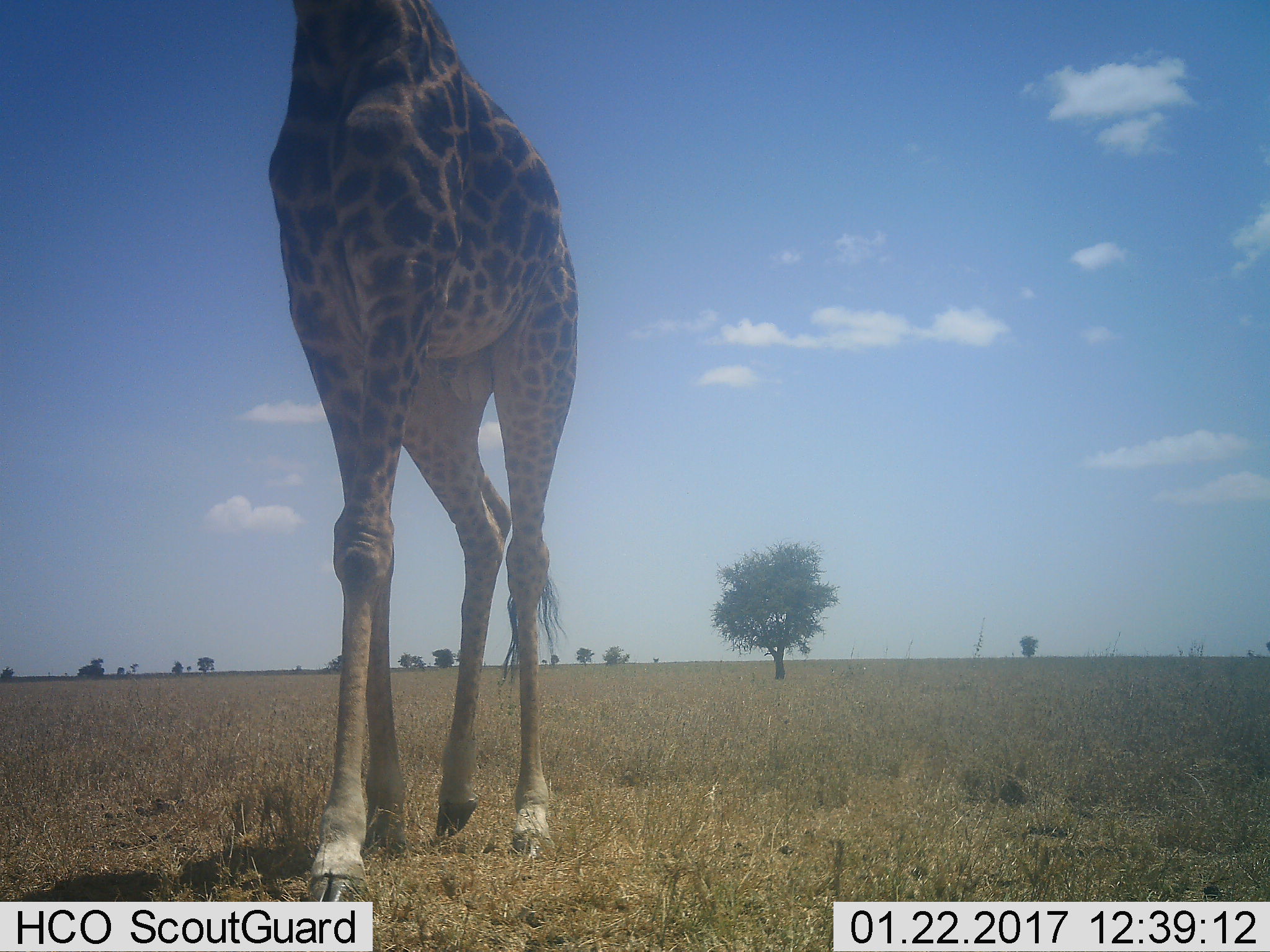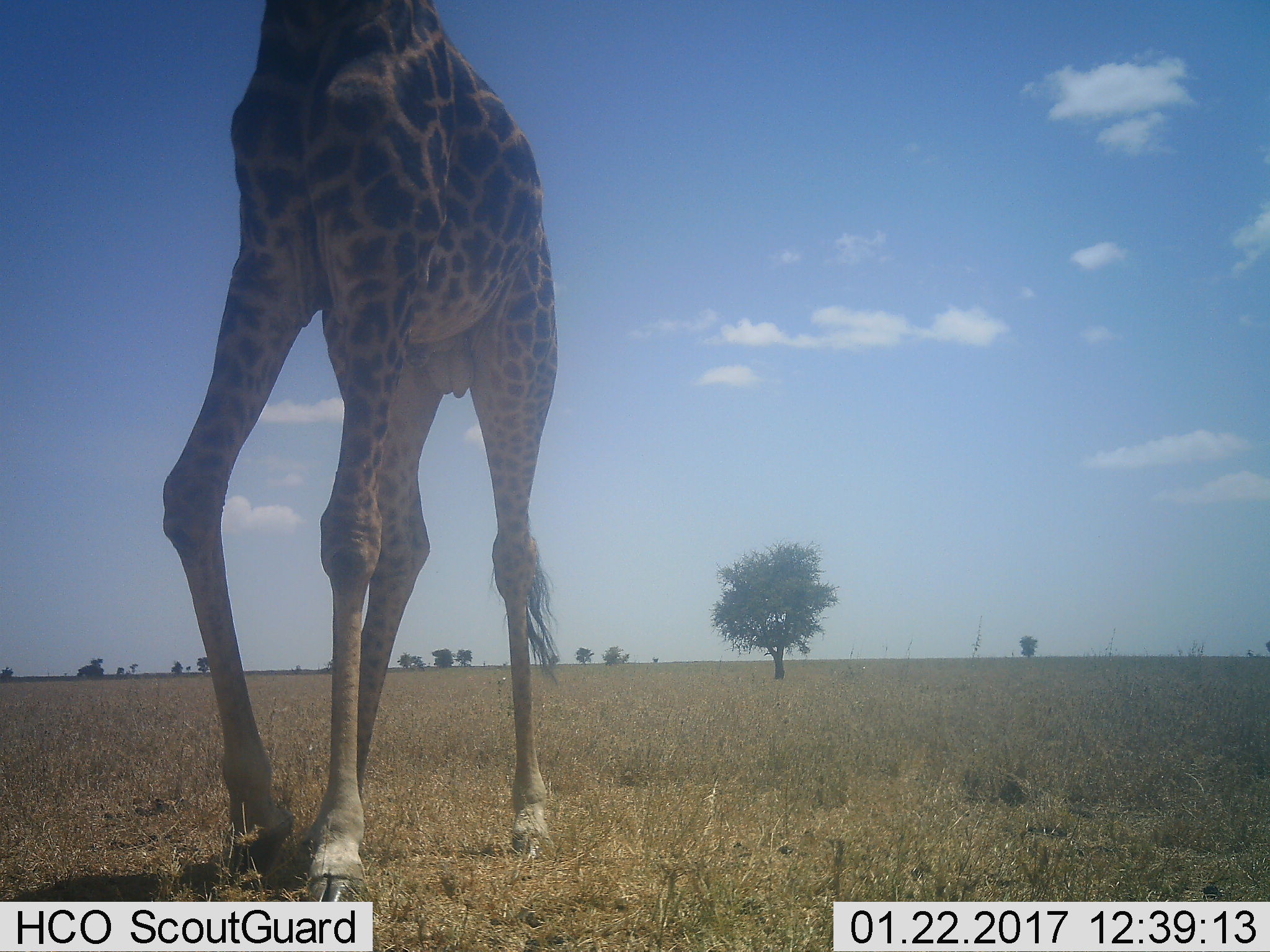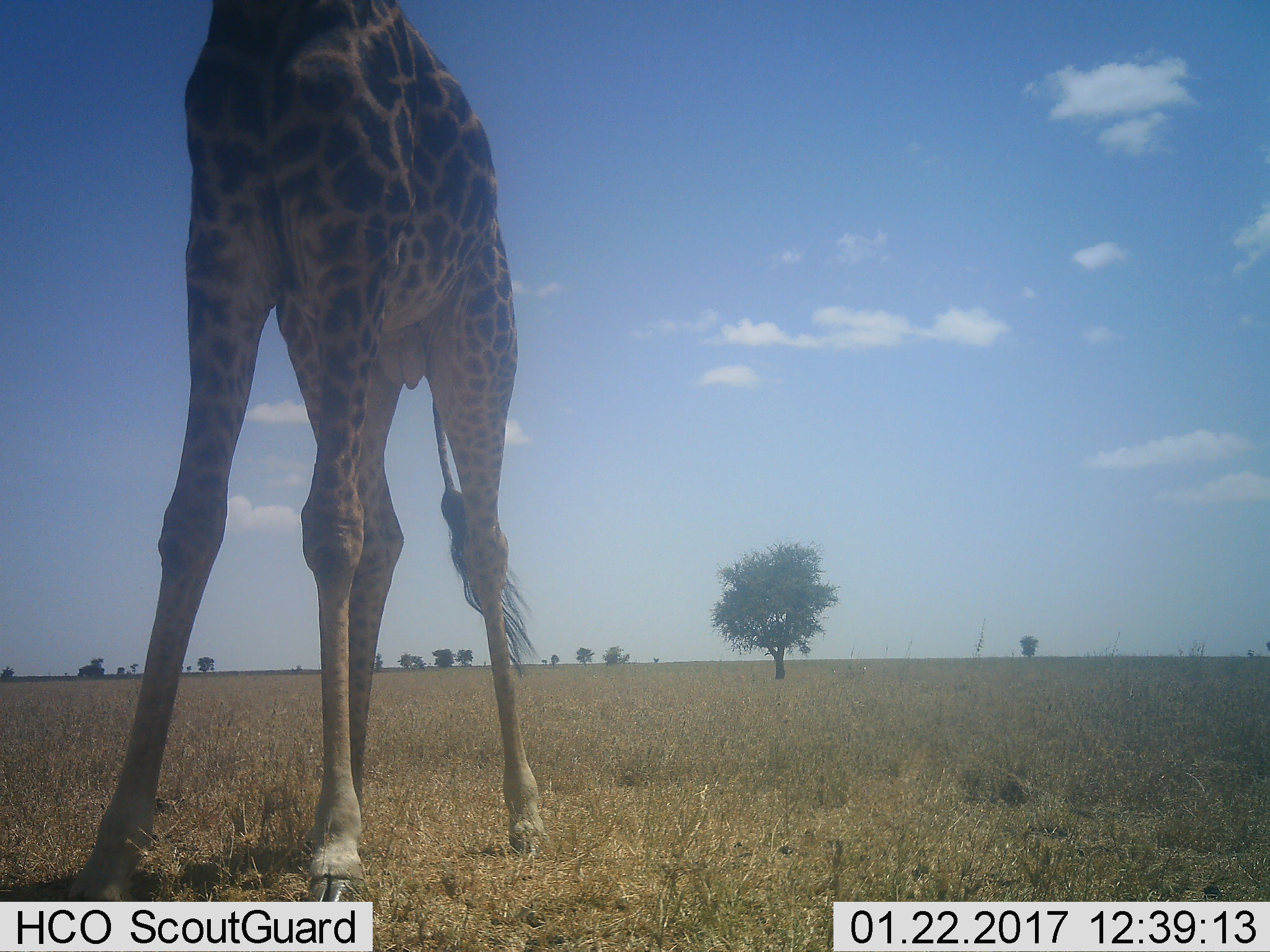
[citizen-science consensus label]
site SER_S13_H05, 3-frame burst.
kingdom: Animalia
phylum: Chordata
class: Mammalia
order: Artiodactyla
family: Giraffidae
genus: Giraffa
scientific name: Giraffa camelopardalis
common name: giraffe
Giraffe (Giraffa camelopardalis), count 1. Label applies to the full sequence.